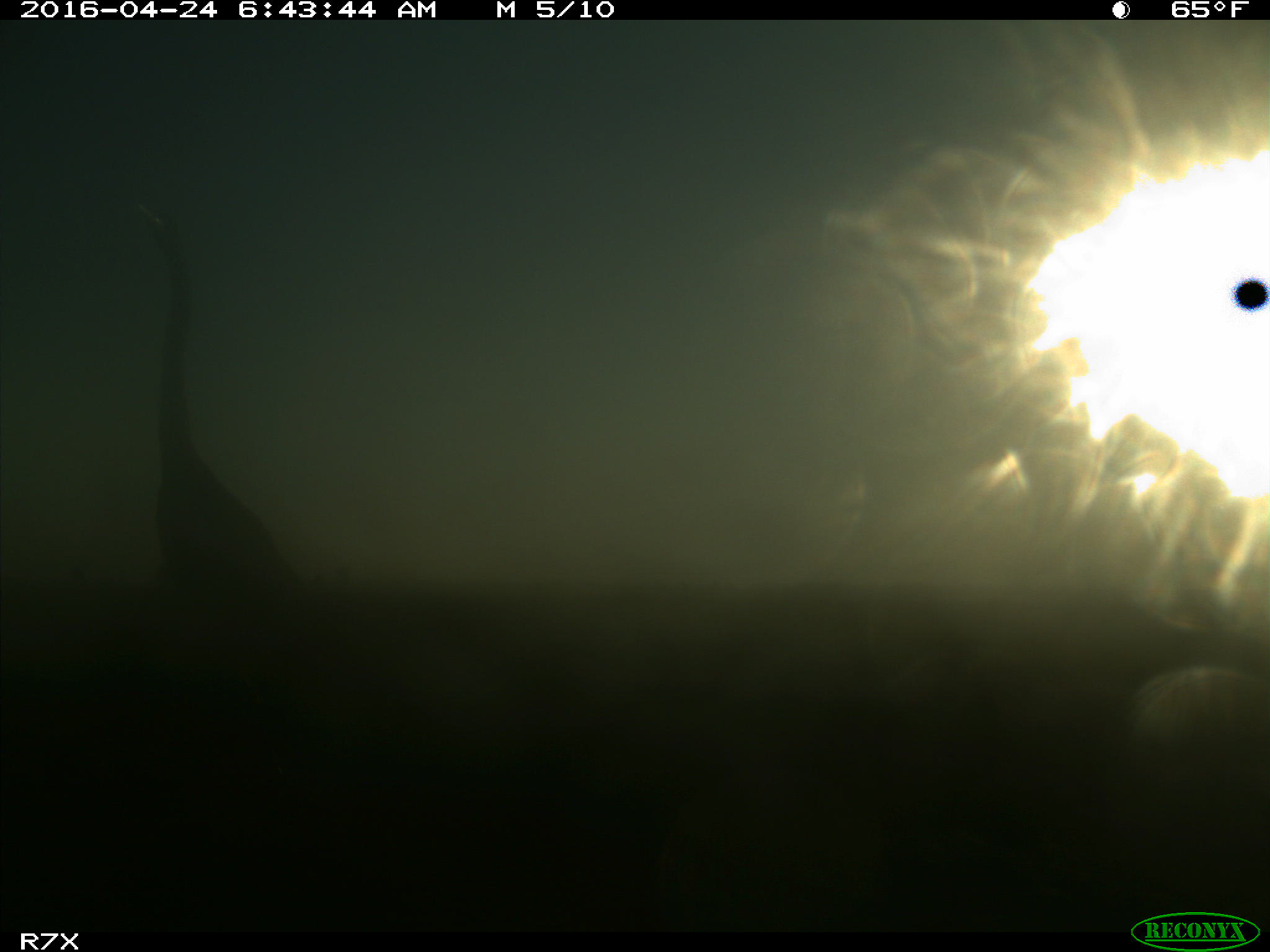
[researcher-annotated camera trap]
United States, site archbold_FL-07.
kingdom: Animalia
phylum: Chordata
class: Aves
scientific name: Aves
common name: birds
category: unidentified bird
Unidentified bird (birds) (Aves).